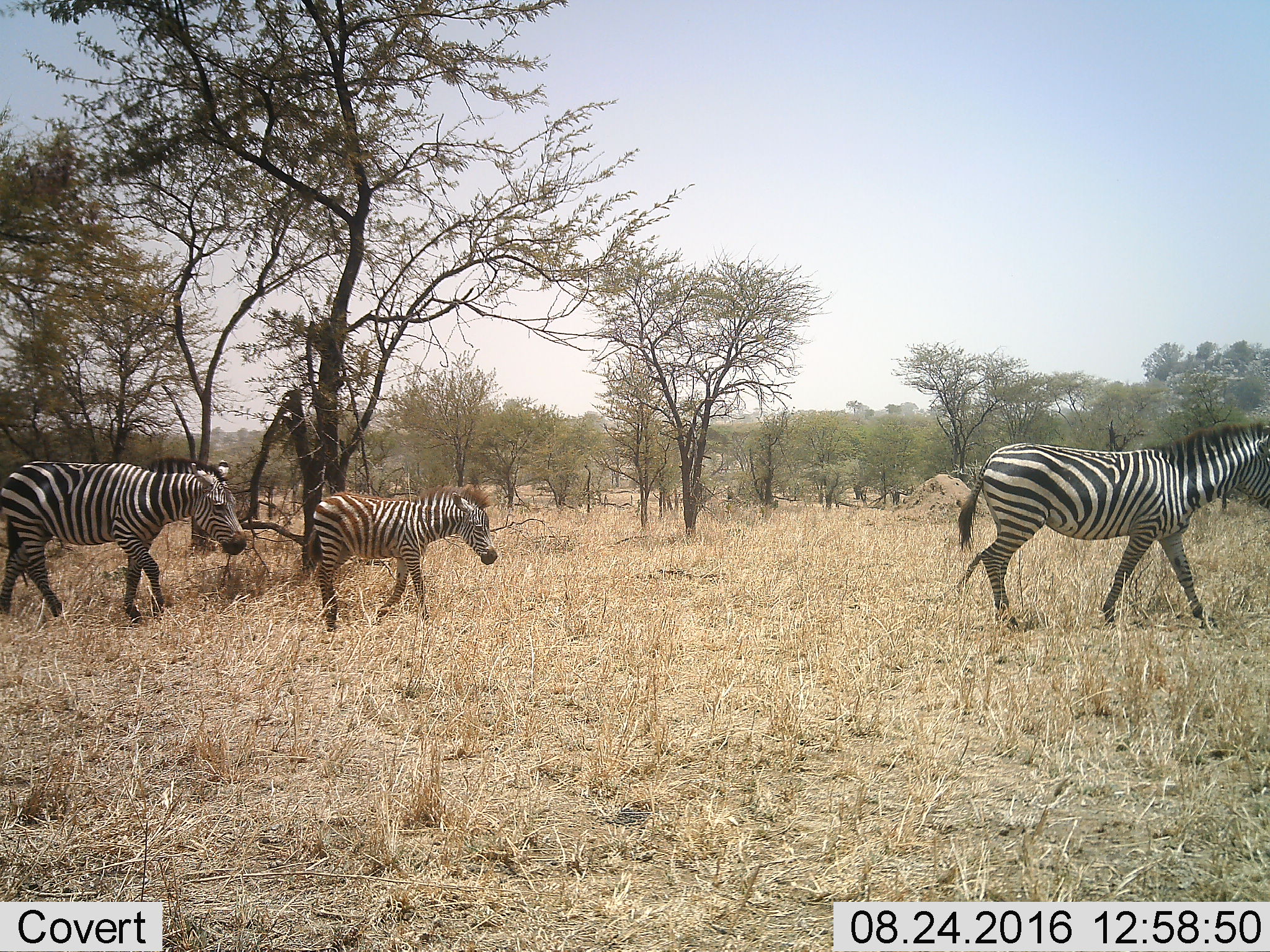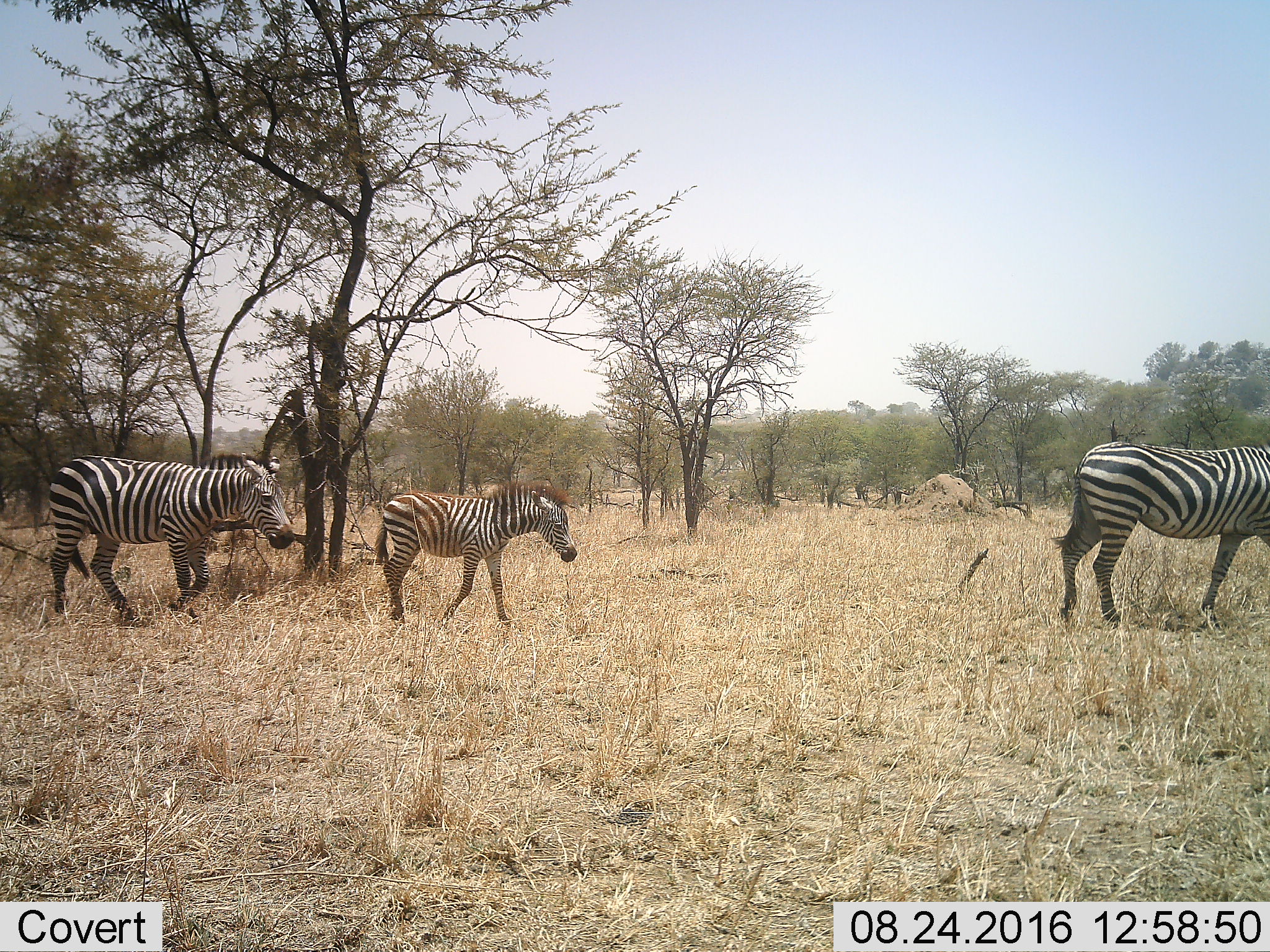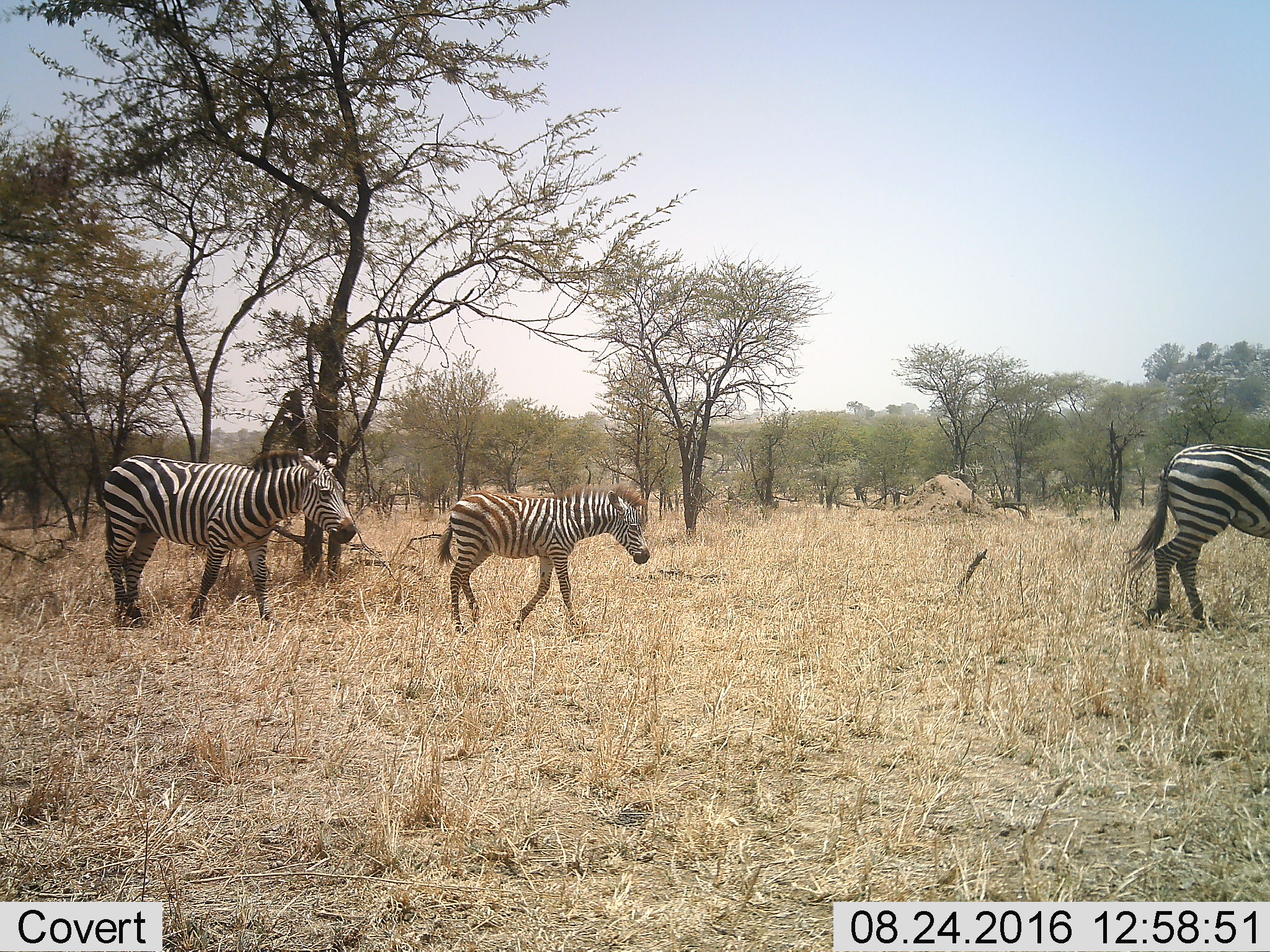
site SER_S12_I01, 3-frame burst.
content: unidentified animal